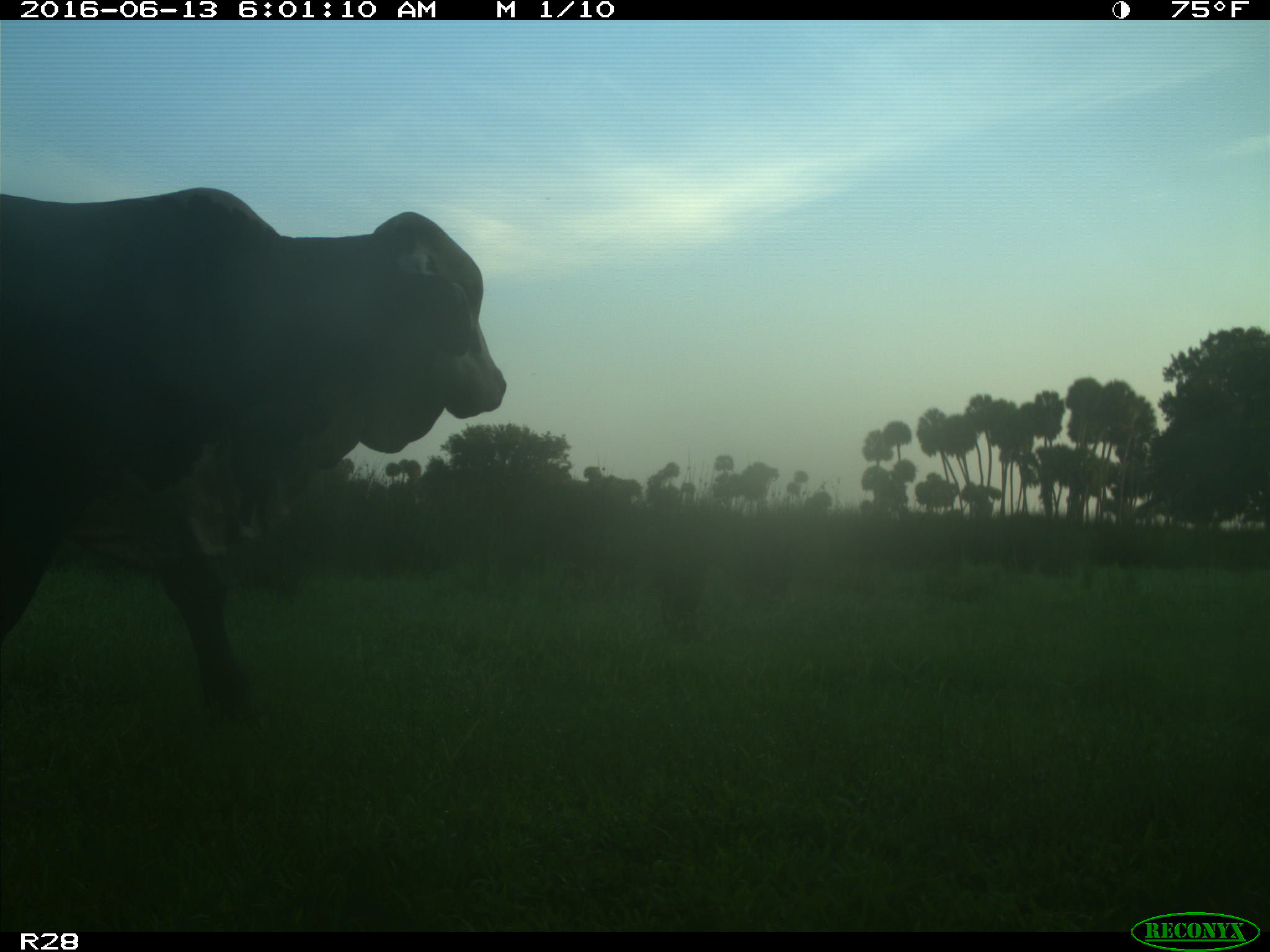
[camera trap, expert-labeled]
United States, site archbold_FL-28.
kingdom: Animalia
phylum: Chordata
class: Mammalia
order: Artiodactyla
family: Bovidae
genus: Bos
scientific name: Bos taurus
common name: domestic cow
Bos taurus (domestic cow).